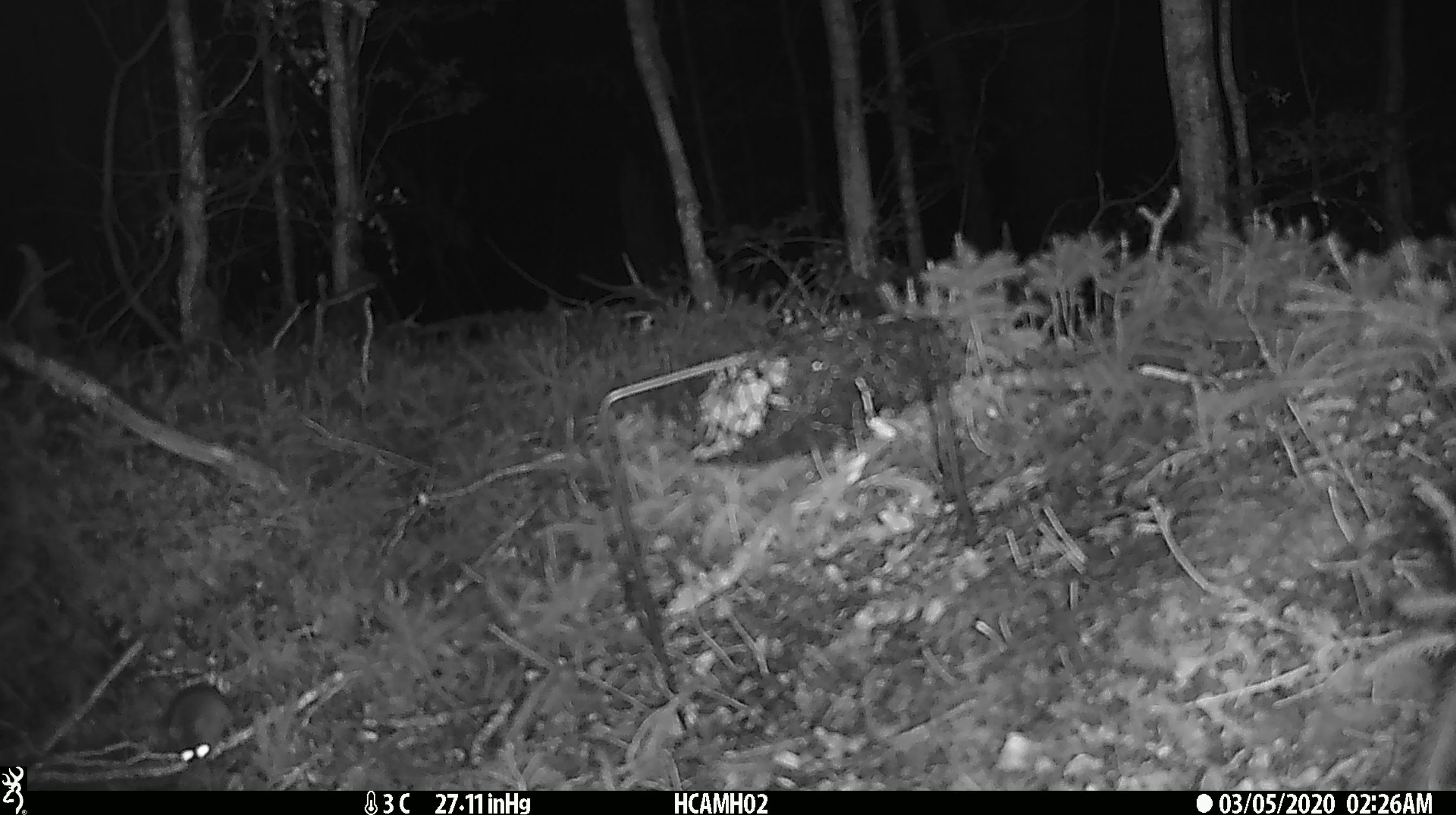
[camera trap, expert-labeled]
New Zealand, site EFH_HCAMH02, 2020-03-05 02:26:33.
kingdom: Animalia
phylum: Chordata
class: Mammalia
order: Rodentia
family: Muridae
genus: Mus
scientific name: Mus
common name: mouse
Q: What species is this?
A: Mouse (Mus).